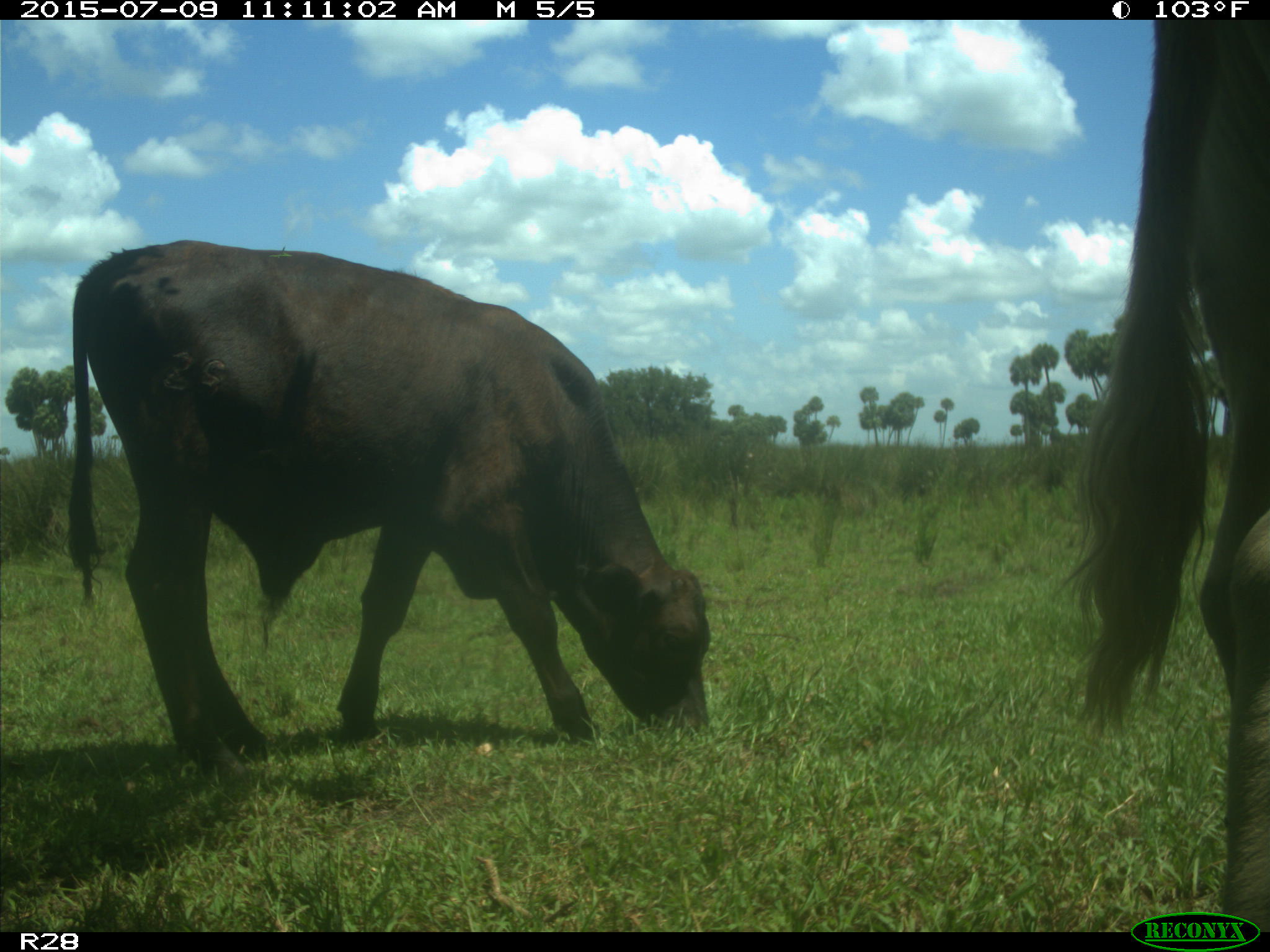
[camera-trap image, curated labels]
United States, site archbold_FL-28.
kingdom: Animalia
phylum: Chordata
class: Mammalia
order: Artiodactyla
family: Bovidae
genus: Bos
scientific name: Bos taurus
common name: domestic cow